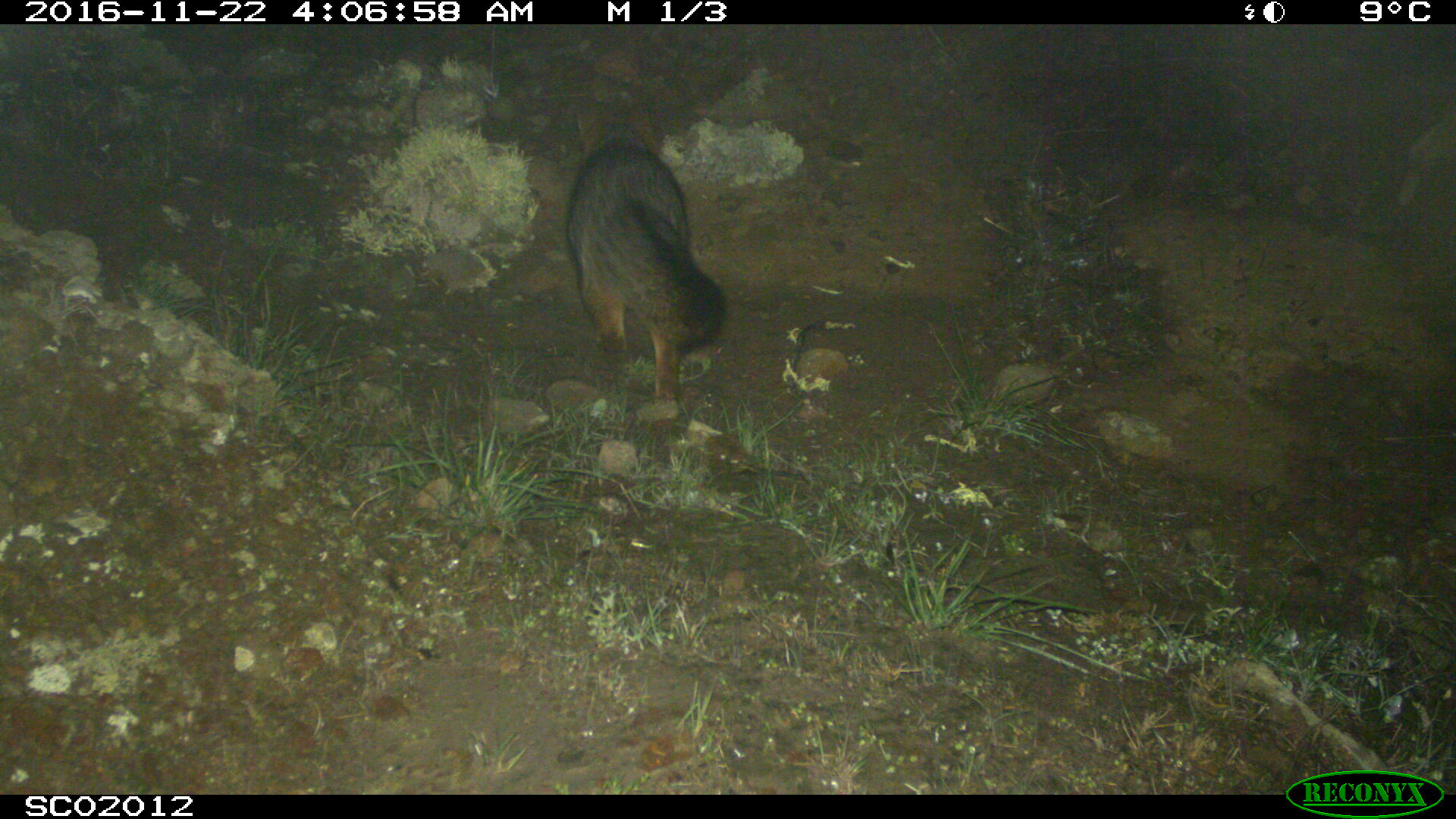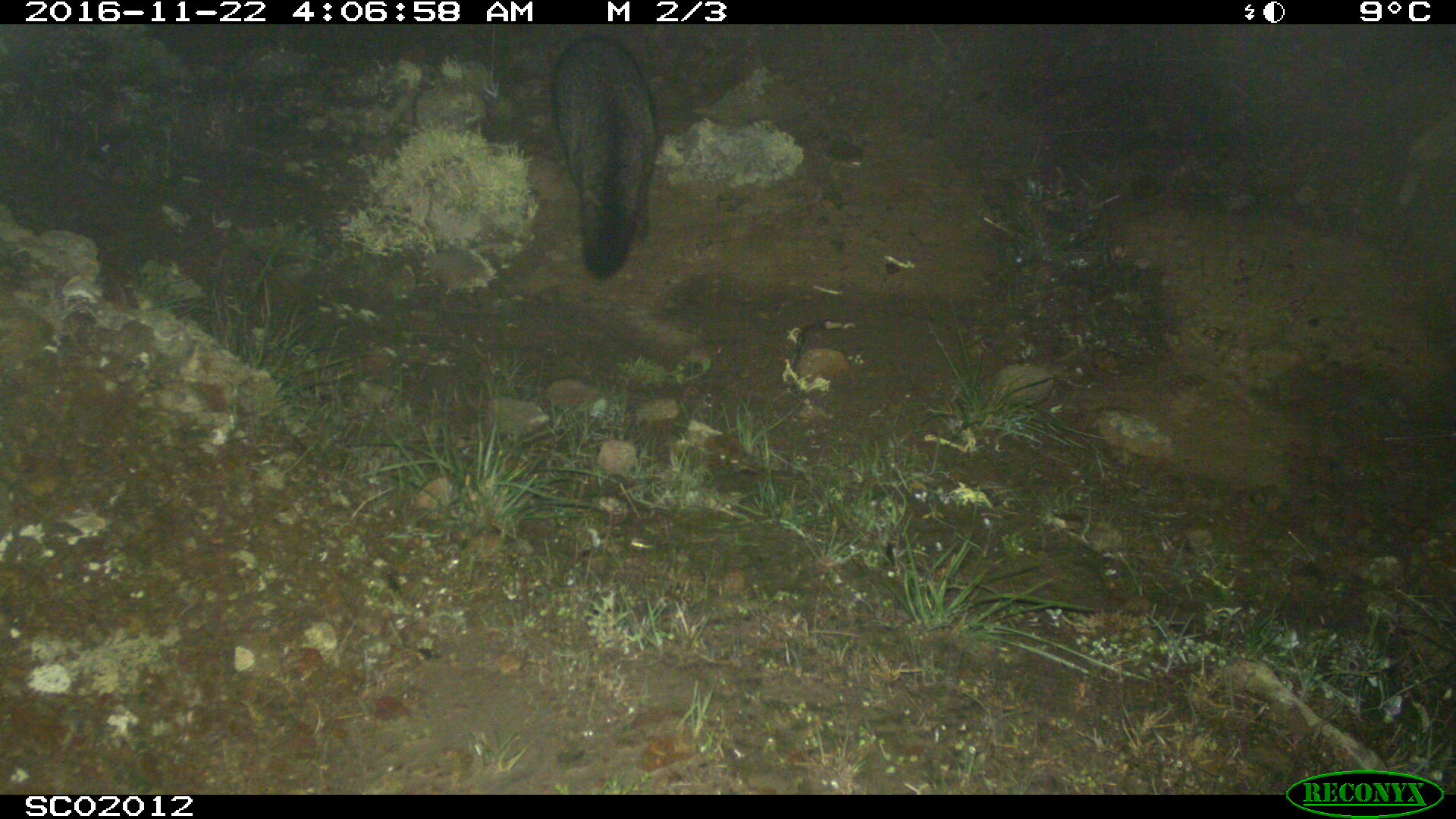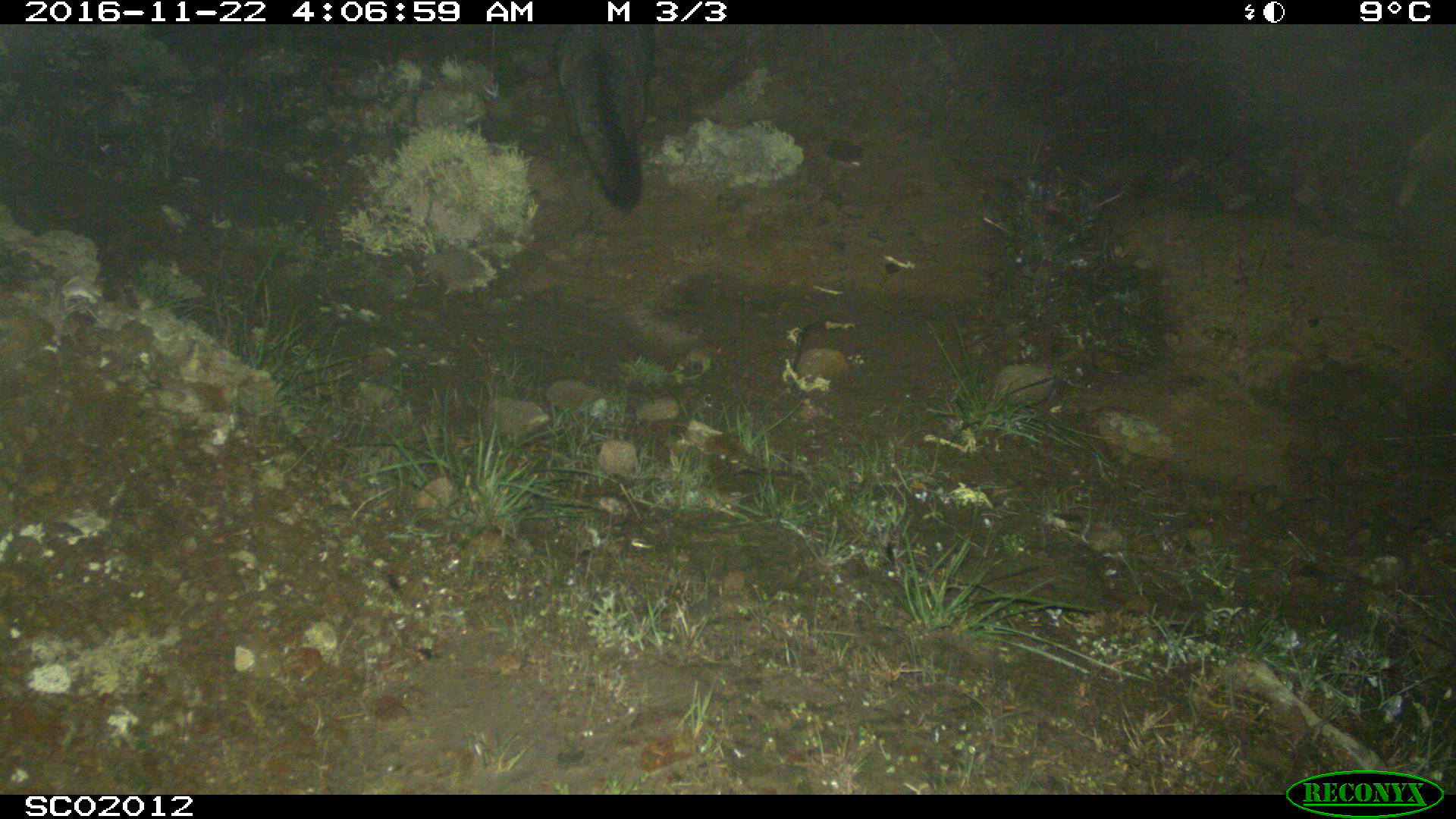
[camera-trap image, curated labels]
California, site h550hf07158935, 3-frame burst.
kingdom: Animalia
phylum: Chordata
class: Mammalia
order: Carnivora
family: Canidae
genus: Urocyon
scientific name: Urocyon littoralis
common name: island fox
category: fox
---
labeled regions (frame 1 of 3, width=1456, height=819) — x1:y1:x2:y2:
fox: 565:102:726:404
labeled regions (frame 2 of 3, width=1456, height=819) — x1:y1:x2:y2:
fox: 543:30:661:277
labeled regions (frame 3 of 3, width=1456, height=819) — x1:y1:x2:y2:
fox: 554:19:659:210